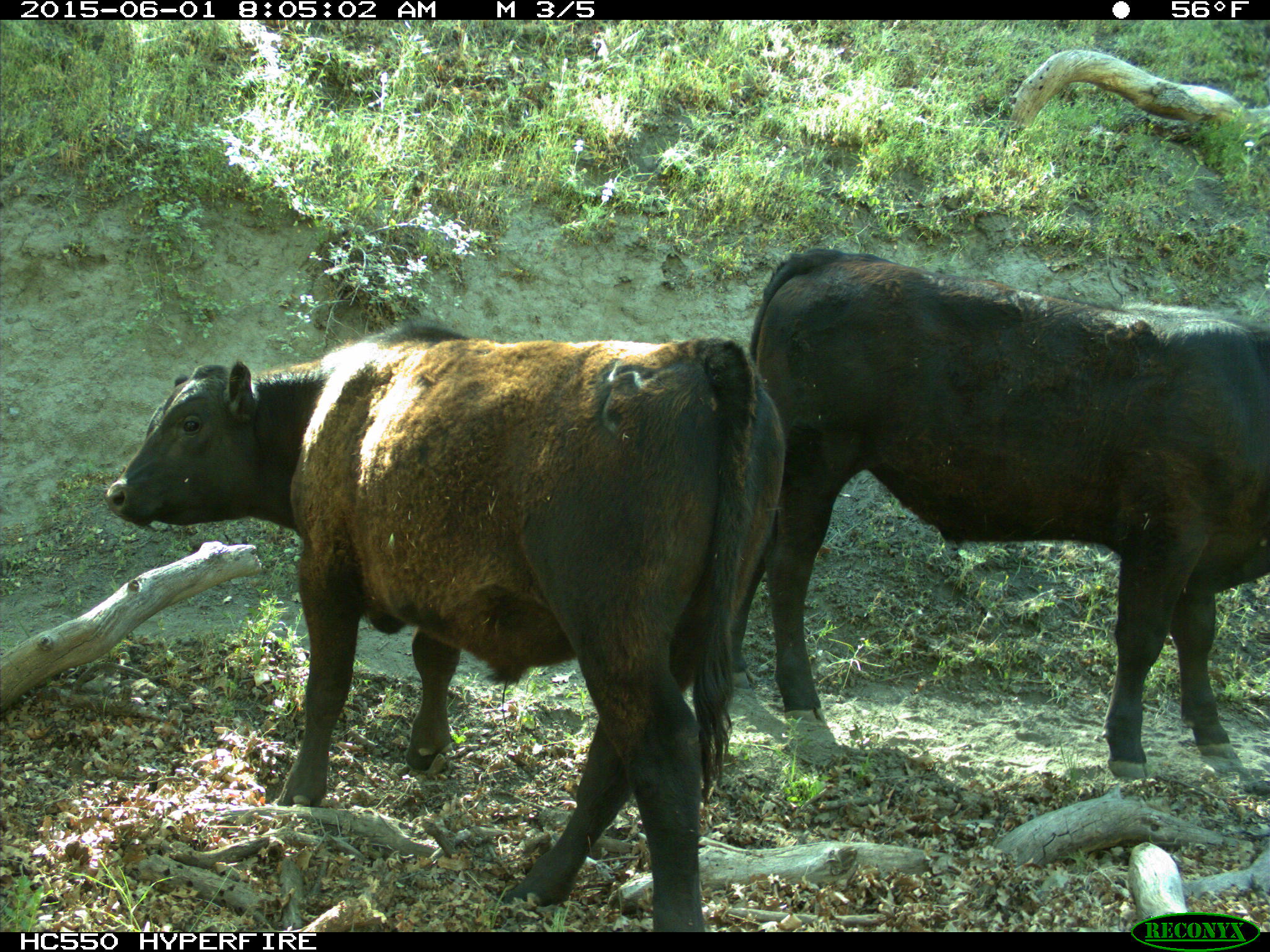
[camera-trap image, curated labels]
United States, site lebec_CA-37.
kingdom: Animalia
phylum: Chordata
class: Mammalia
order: Artiodactyla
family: Bovidae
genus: Bos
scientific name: Bos taurus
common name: domestic cow